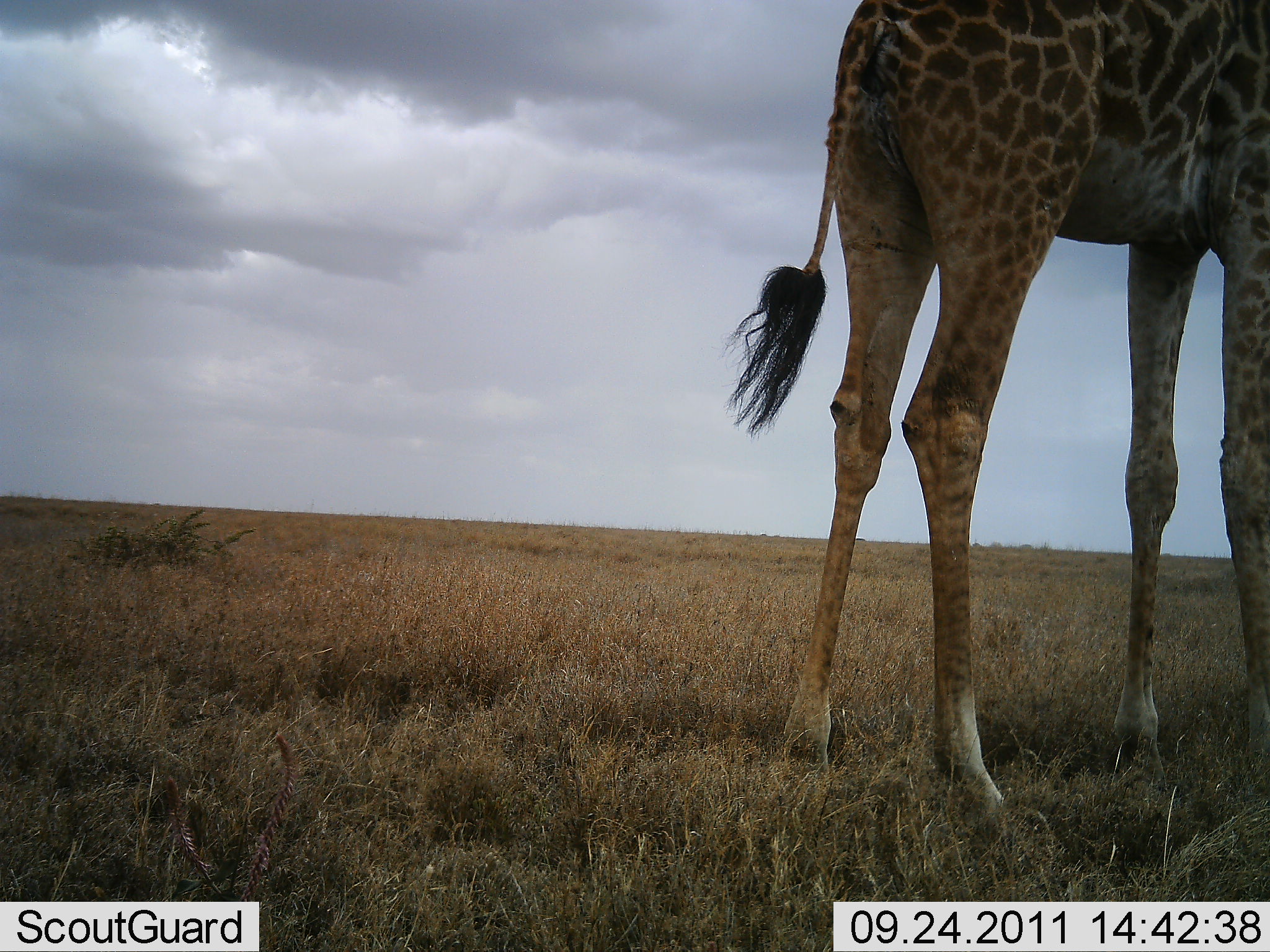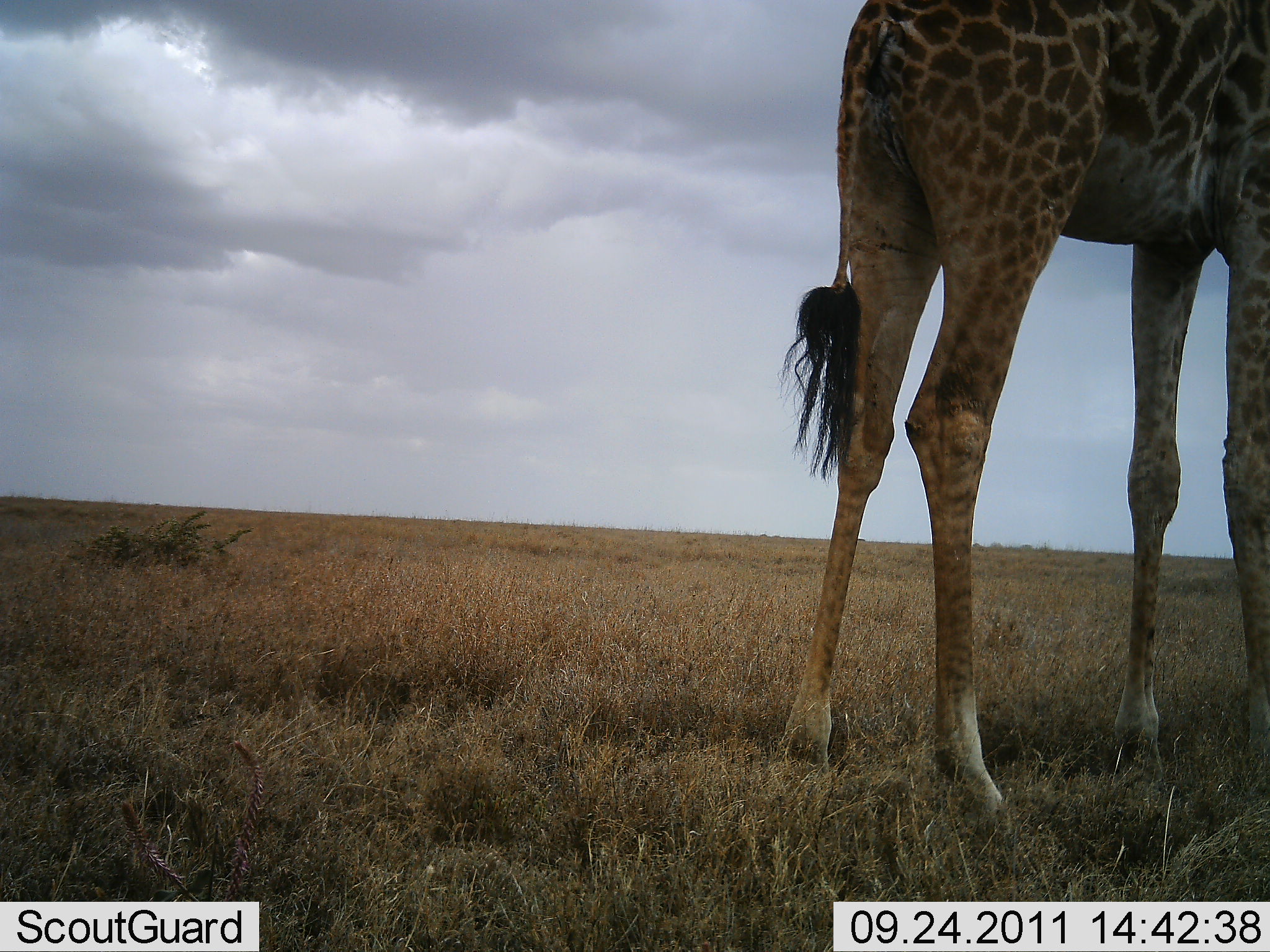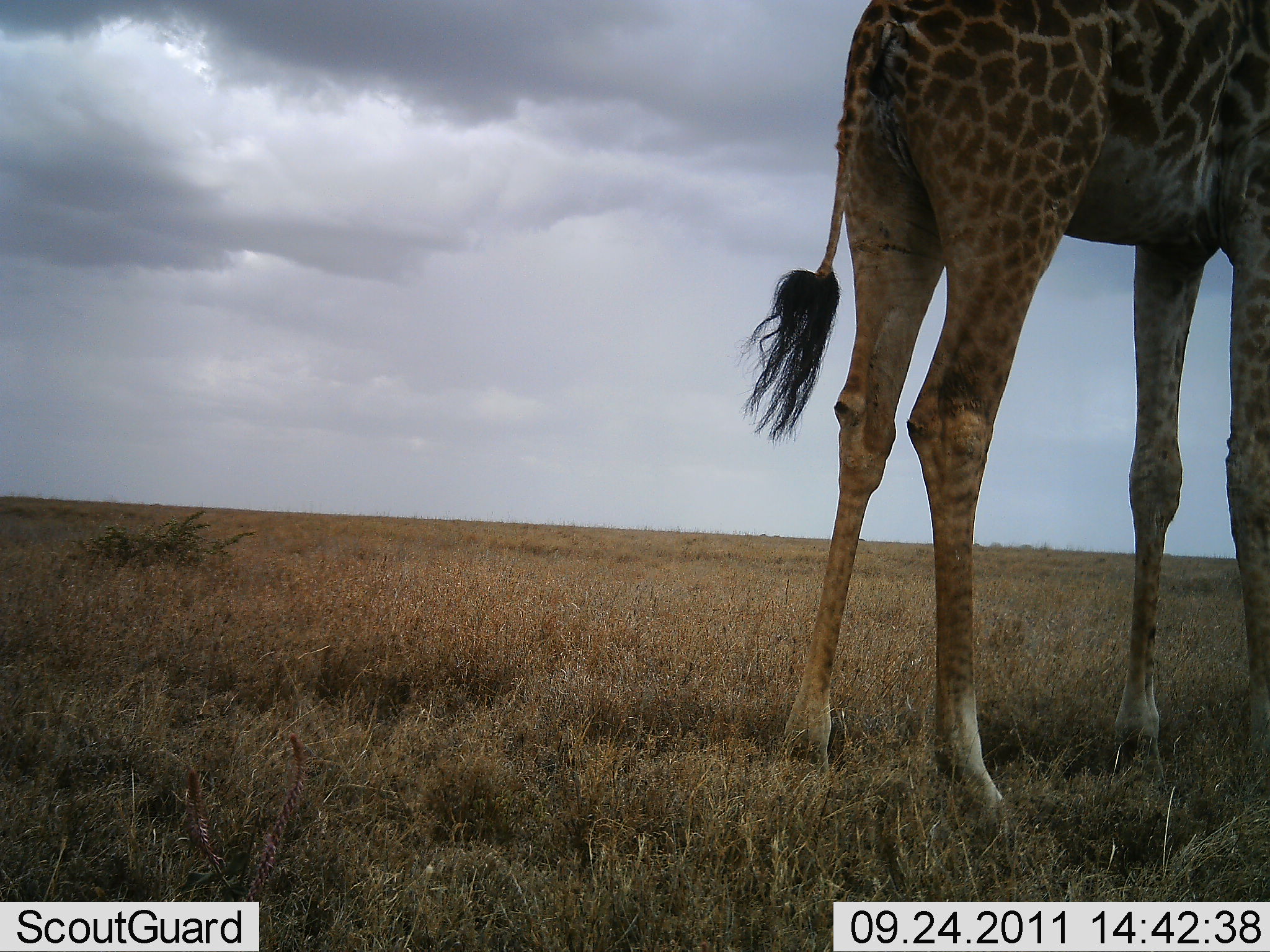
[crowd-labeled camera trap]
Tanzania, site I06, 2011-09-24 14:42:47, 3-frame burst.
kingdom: Animalia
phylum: Chordata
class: Mammalia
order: Artiodactyla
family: Giraffidae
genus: Giraffa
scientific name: Giraffa camelopardalis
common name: giraffe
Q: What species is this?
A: Giraffe (Giraffa camelopardalis).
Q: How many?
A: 1.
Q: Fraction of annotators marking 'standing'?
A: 100%.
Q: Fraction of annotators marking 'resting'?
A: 0%.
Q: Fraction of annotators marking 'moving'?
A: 0%.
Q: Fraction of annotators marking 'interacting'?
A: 0%.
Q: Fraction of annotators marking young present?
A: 0%.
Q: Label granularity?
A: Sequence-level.